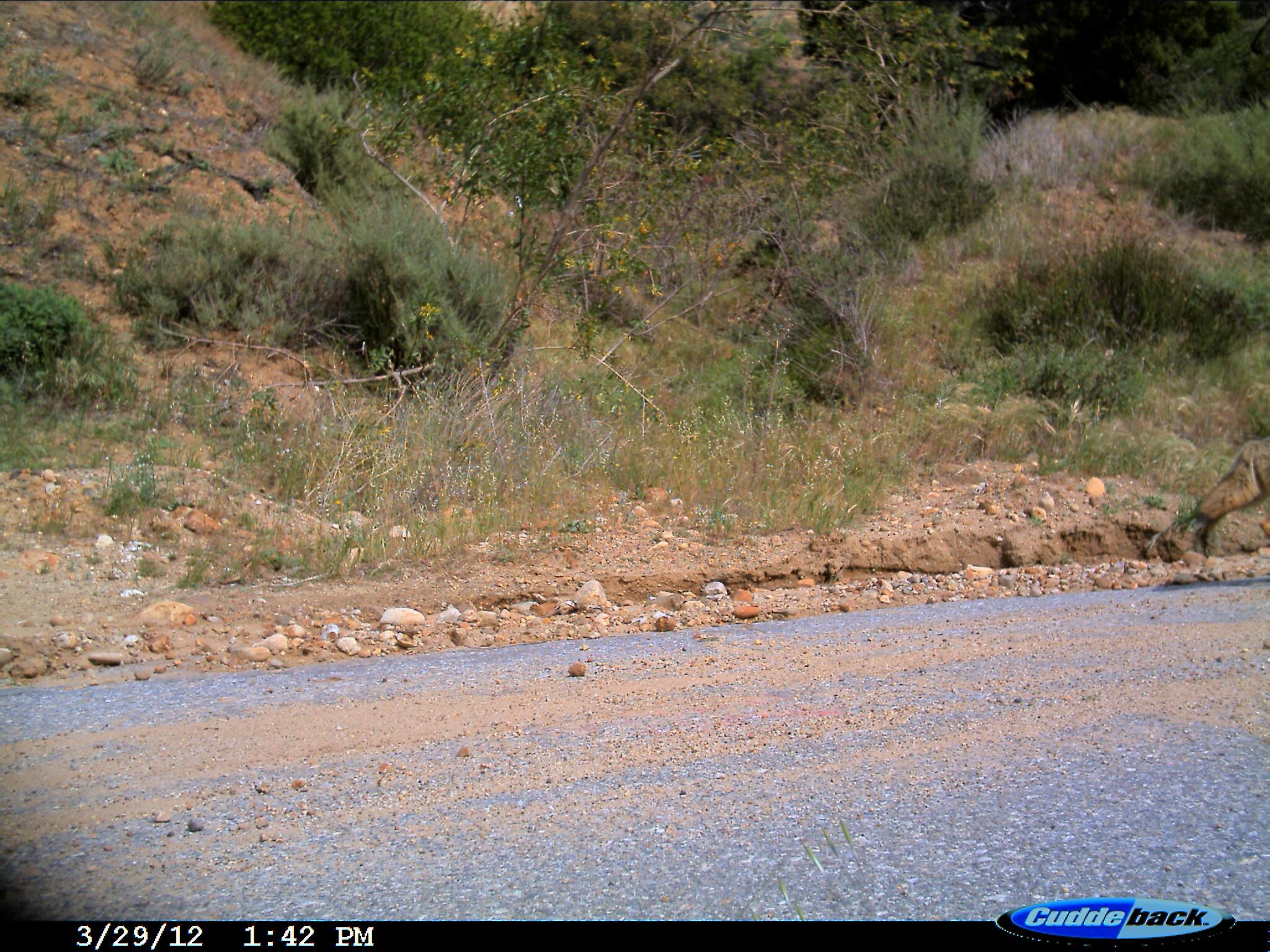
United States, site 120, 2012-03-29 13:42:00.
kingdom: Animalia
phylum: Chordata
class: Mammalia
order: Carnivora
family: Canidae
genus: Canis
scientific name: Canis latrans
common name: coyote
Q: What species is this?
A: Coyote (Canis latrans).